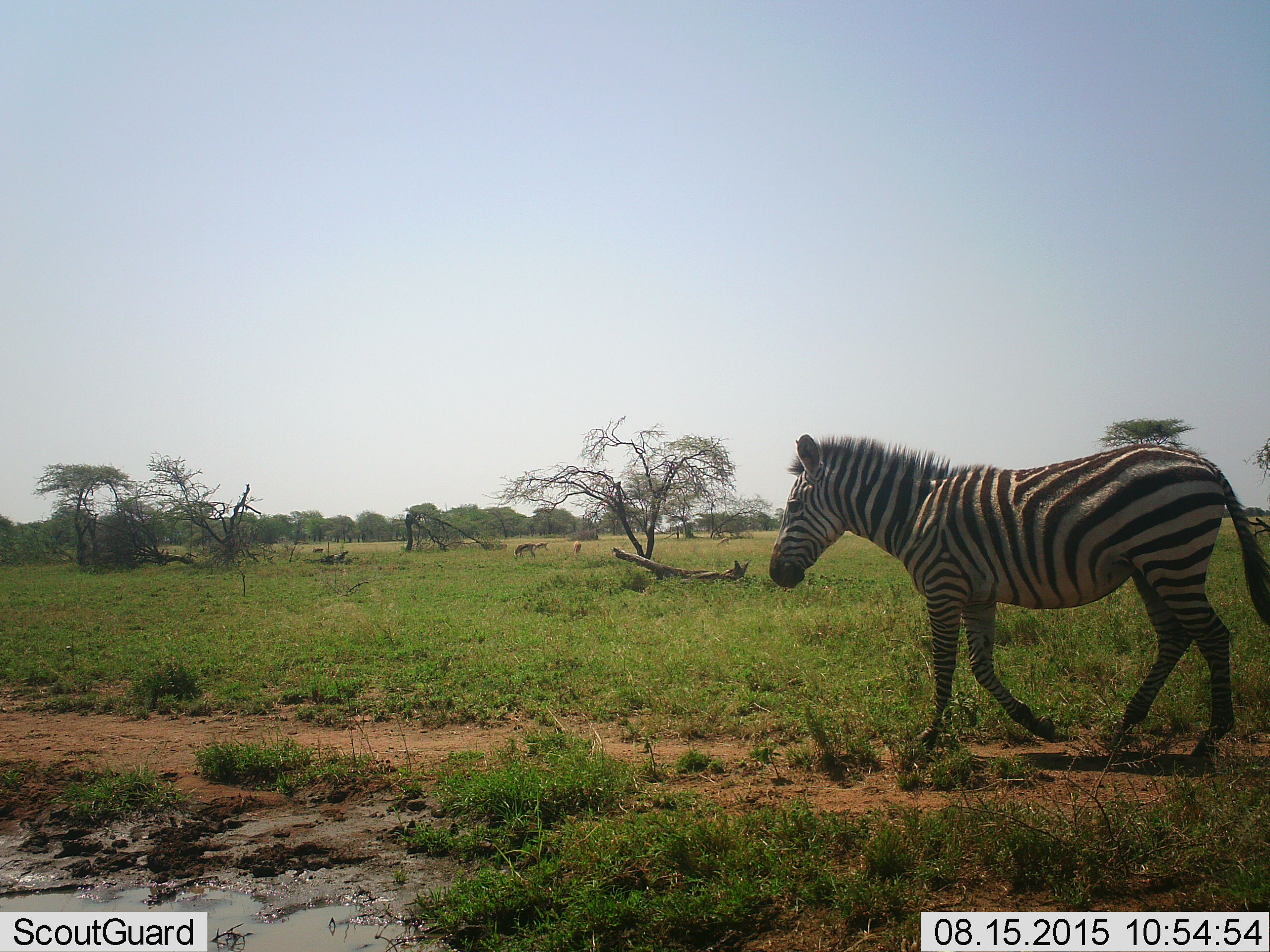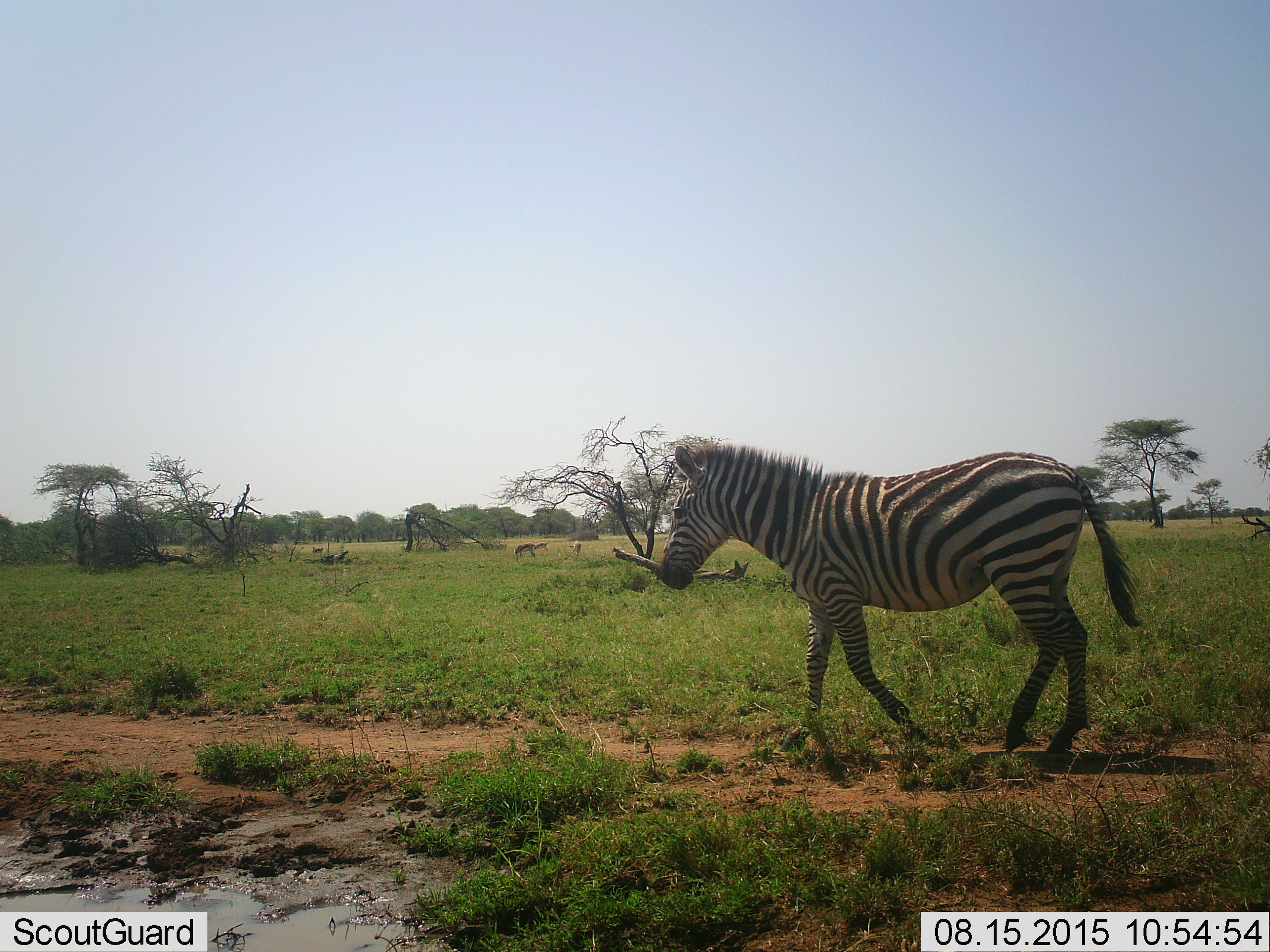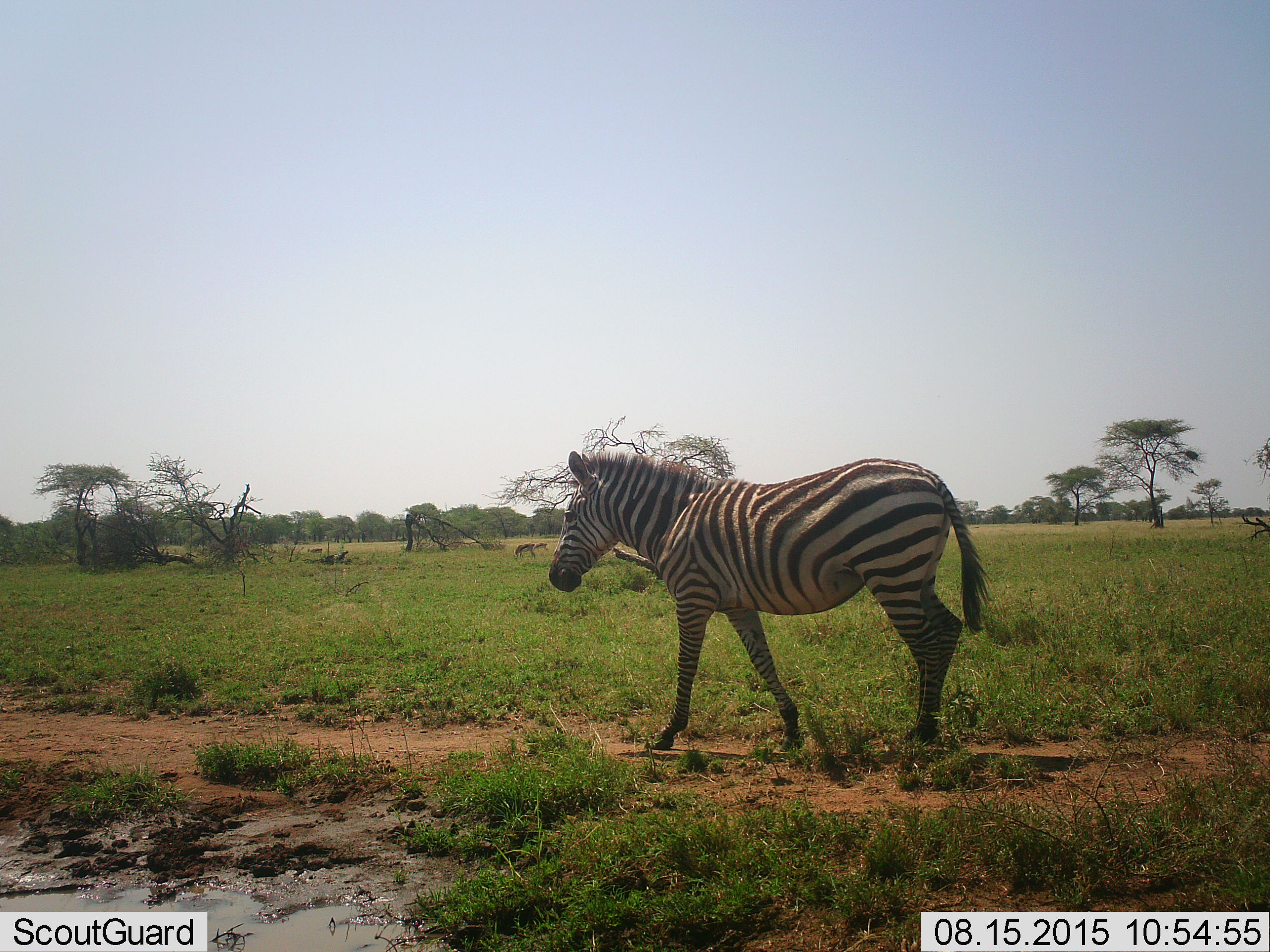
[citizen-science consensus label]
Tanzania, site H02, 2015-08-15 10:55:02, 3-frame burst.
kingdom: Animalia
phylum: Chordata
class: Mammalia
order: Artiodactyla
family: Bovidae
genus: Eudorcas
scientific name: Eudorcas thomsonii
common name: thomson's gazelle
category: gazellethomsons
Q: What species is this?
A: Gazellethomsons (thomson's gazelle) (Eudorcas thomsonii).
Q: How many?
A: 4.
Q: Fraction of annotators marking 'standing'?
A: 20%.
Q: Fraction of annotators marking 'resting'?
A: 0%.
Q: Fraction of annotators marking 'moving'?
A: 20%.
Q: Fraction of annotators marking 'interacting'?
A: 0%.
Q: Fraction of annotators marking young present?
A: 0%.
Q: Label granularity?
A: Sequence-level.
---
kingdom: Animalia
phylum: Chordata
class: Mammalia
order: Perissodactyla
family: Equidae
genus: Equus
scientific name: Equus quagga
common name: plains zebra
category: zebra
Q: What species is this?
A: Zebra (plains zebra) (Equus quagga).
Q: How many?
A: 1.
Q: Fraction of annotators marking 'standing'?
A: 20%.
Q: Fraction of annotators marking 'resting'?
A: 0%.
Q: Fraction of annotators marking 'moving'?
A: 90%.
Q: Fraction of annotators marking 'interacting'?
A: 0%.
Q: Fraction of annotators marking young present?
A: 0%.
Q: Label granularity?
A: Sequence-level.